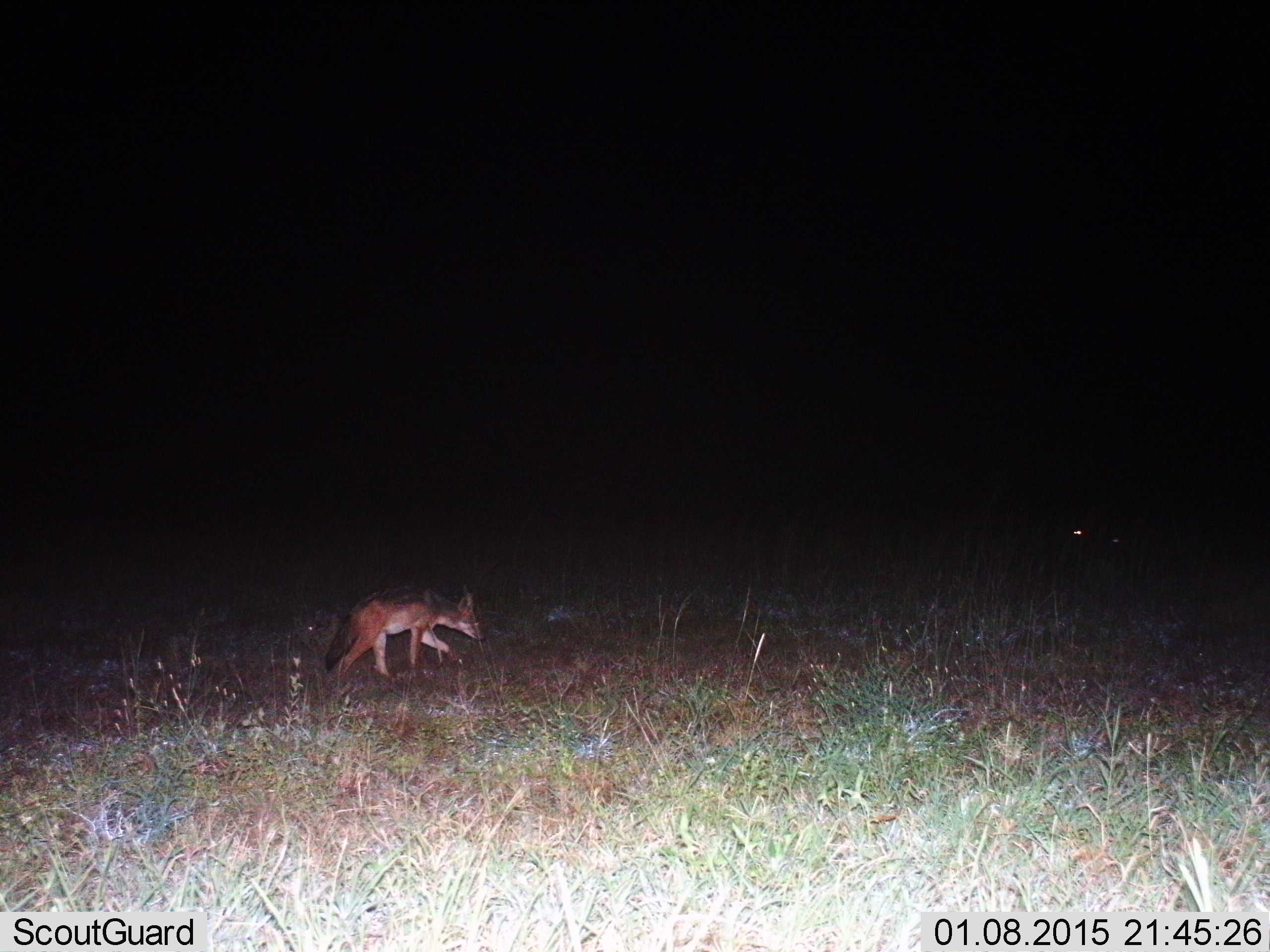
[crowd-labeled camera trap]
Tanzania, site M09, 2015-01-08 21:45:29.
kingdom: Animalia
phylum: Chordata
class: Mammalia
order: Carnivora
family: Canidae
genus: Lupulella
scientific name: Lupulella mesomelas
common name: black-backed jackal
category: jackal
Jackal (black-backed jackal) (Lupulella mesomelas), count 1. Behavior (volunteer vote fractions): standing 0%, resting 0%, moving 100%, interacting 0%. Young present (vote fraction): 0%. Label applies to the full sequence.